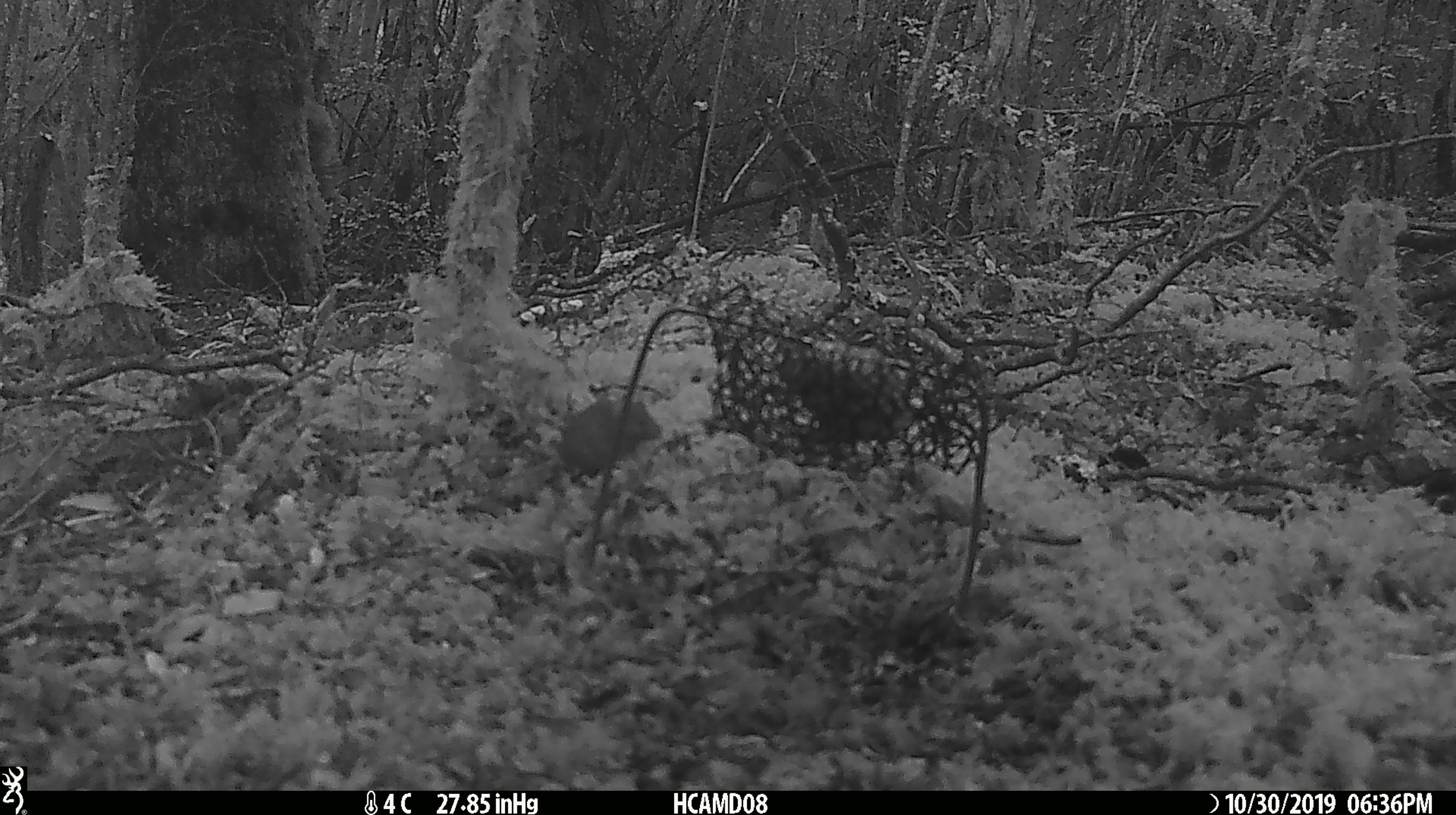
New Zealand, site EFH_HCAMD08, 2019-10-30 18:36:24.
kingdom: Animalia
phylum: Chordata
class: Mammalia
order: Rodentia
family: Muridae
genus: Mus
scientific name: Mus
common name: mouse